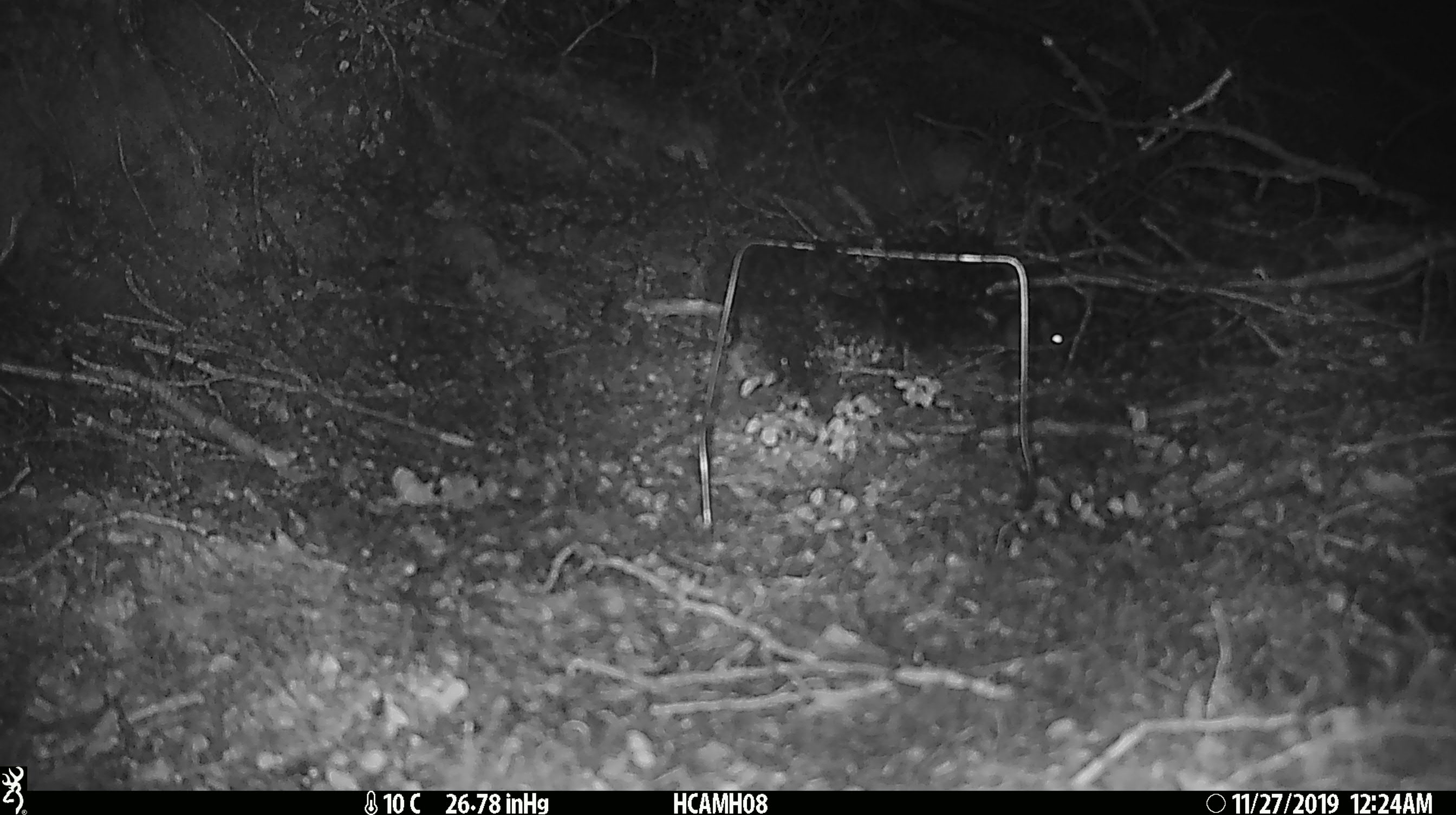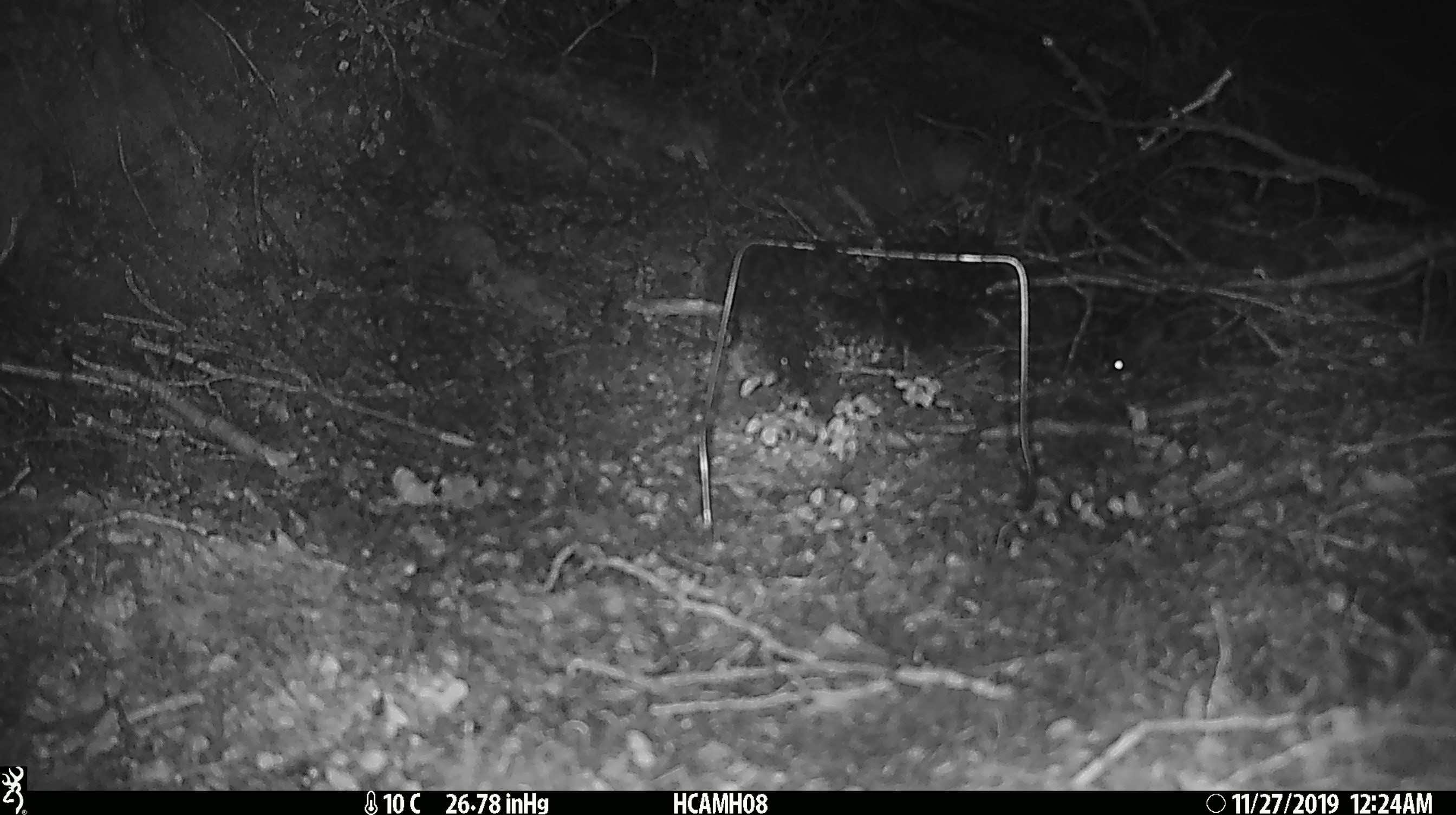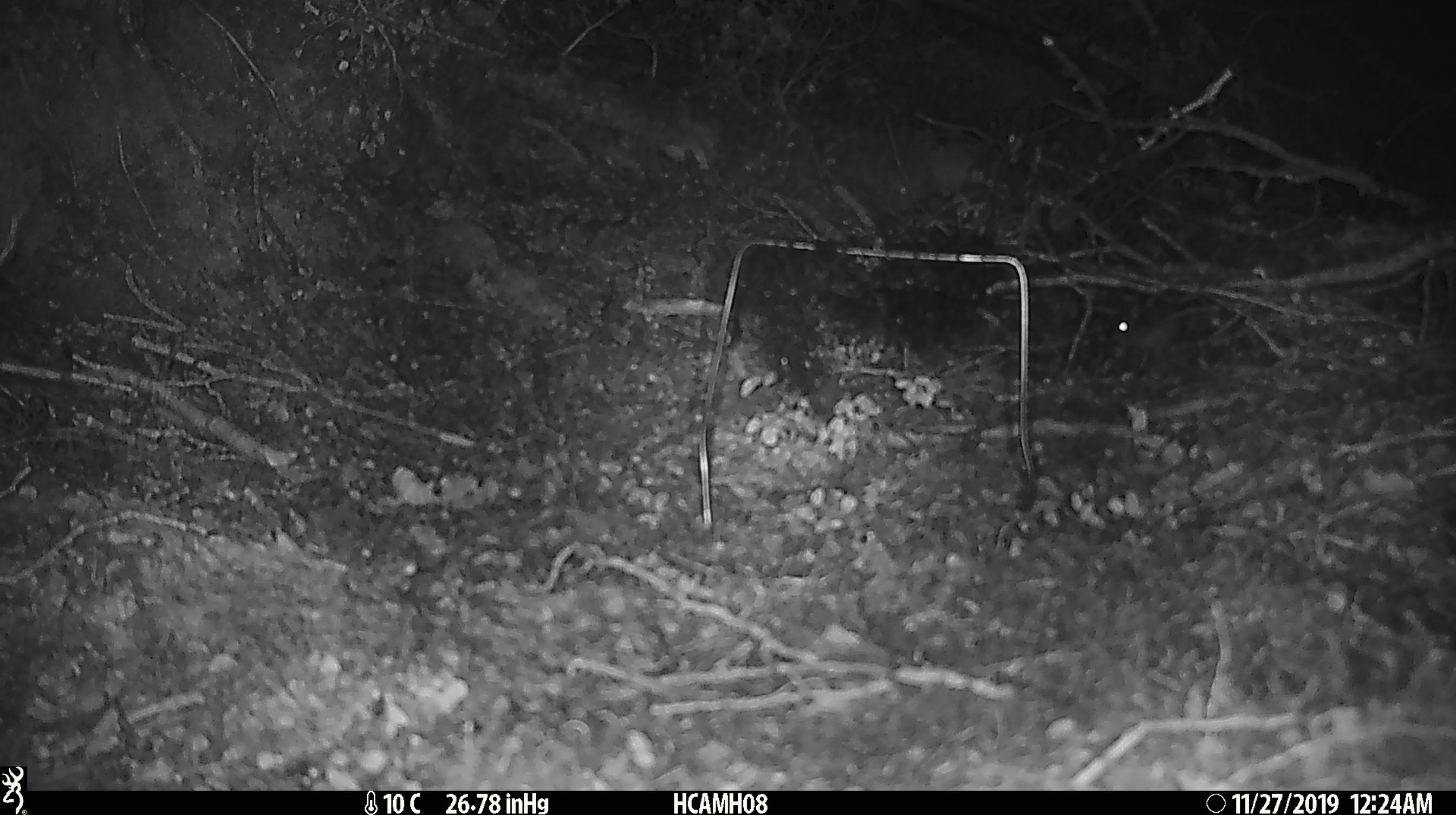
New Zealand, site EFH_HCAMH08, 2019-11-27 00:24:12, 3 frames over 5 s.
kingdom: Animalia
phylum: Chordata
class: Mammalia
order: Rodentia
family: Muridae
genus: Mus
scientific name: Mus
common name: mouse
Mouse (Mus).